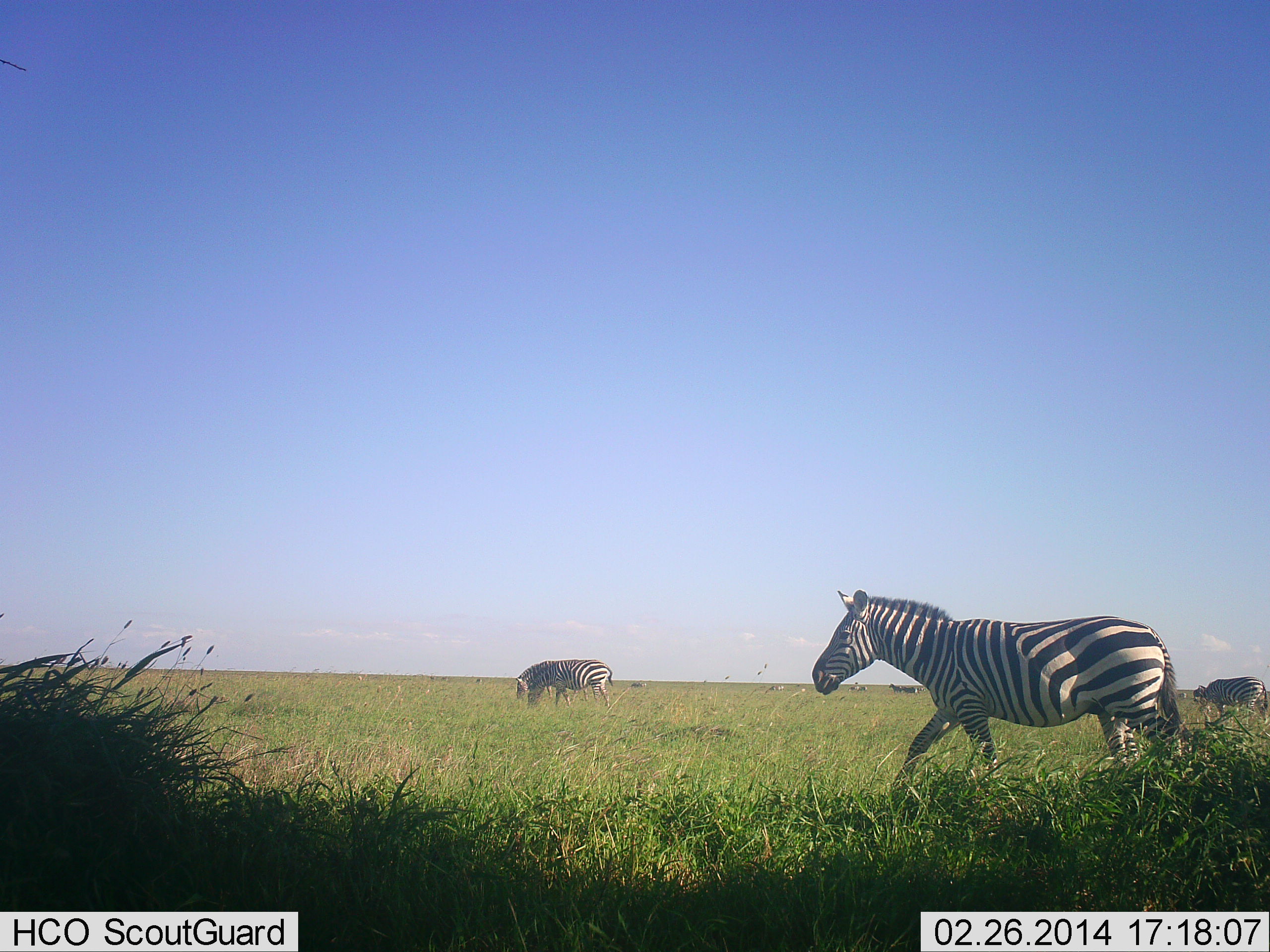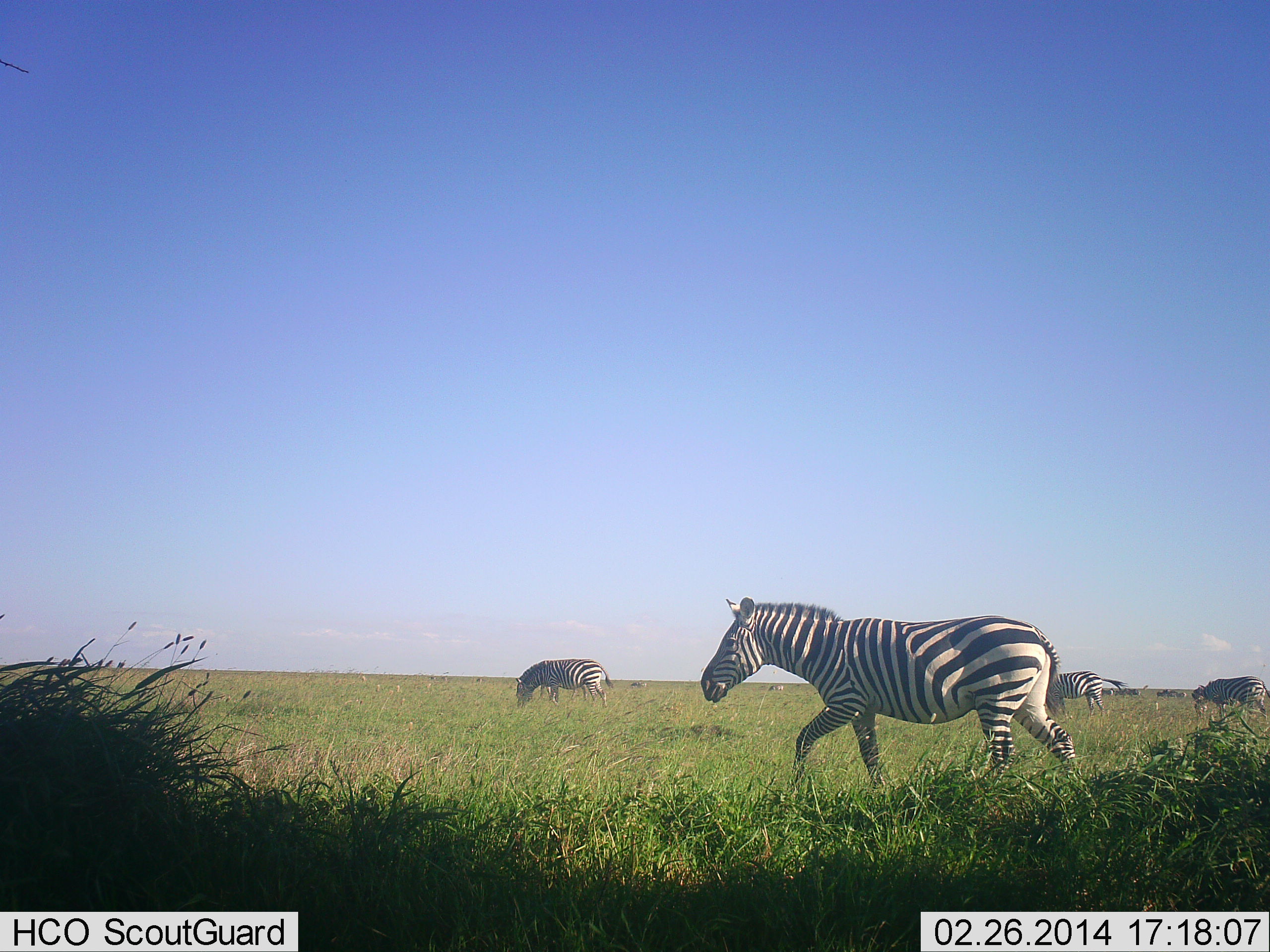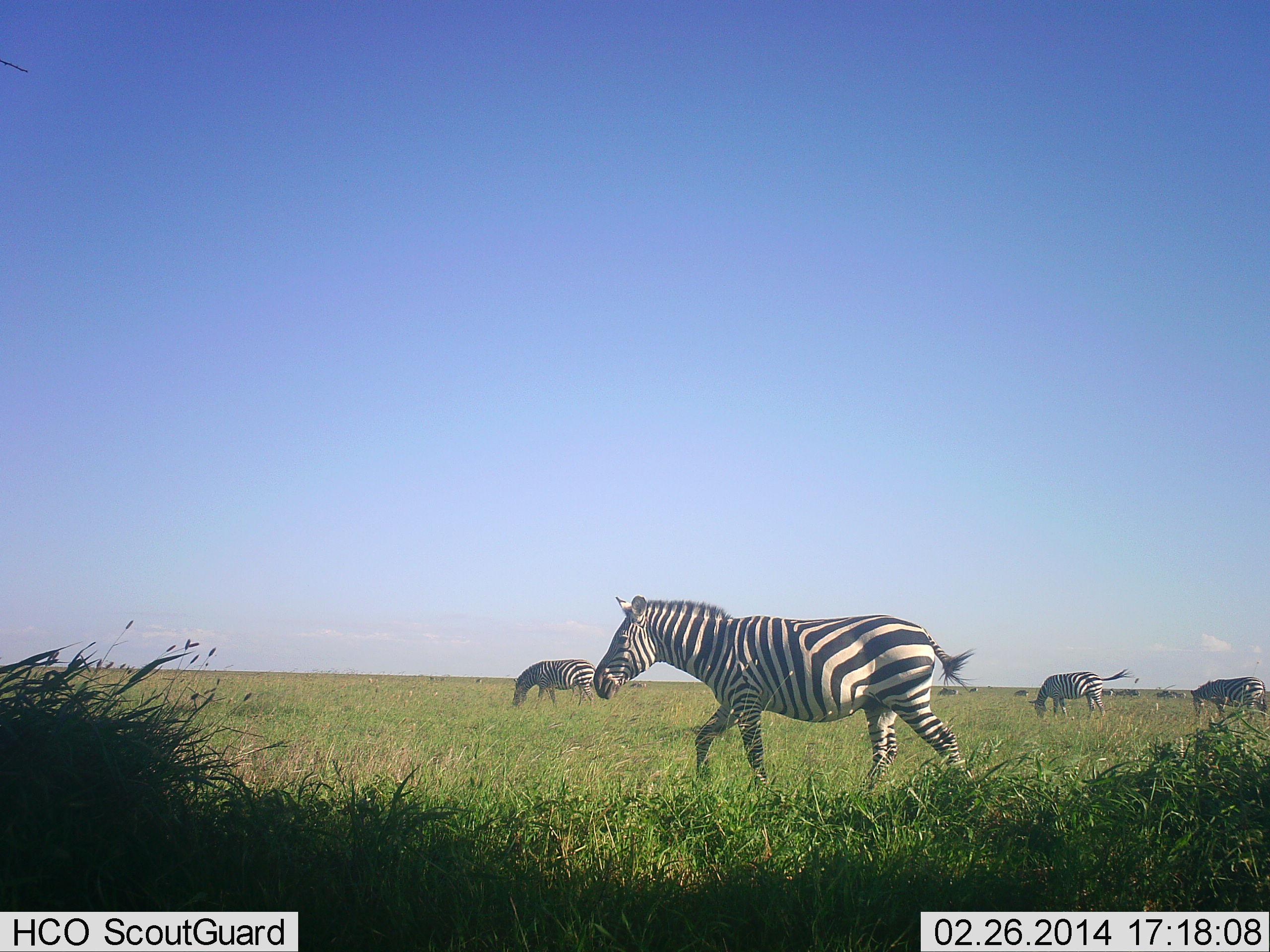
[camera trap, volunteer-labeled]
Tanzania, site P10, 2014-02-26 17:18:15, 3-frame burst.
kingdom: Animalia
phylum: Chordata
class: Mammalia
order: Perissodactyla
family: Equidae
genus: Equus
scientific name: Equus quagga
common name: plains zebra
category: zebra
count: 4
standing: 40%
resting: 0%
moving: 90%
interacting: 0%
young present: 0%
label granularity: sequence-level